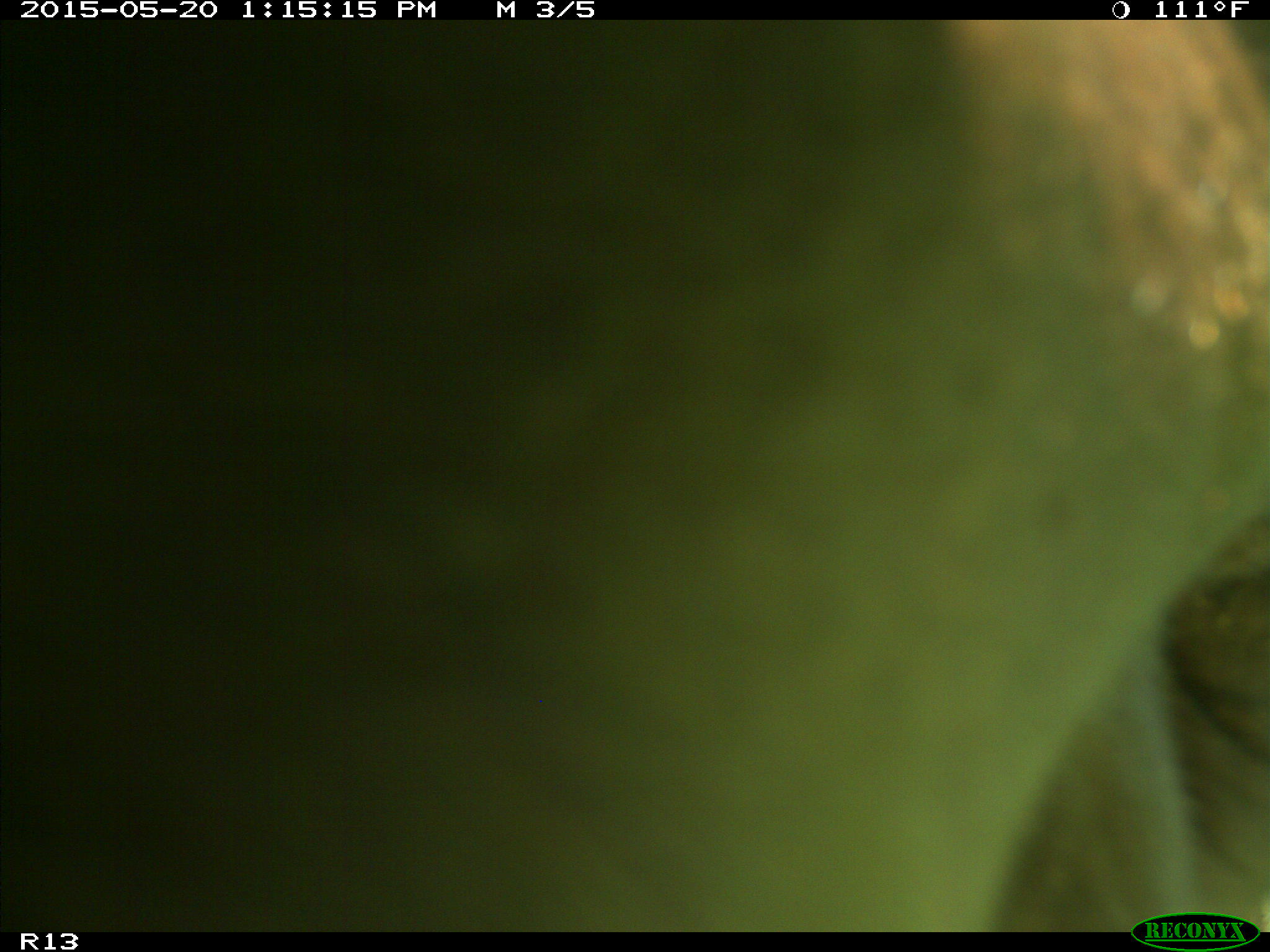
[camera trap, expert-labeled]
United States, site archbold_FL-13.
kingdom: Animalia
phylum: Chordata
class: Mammalia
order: Artiodactyla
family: Bovidae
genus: Bos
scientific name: Bos taurus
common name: domestic cow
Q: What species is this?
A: Bos taurus (domestic cow).